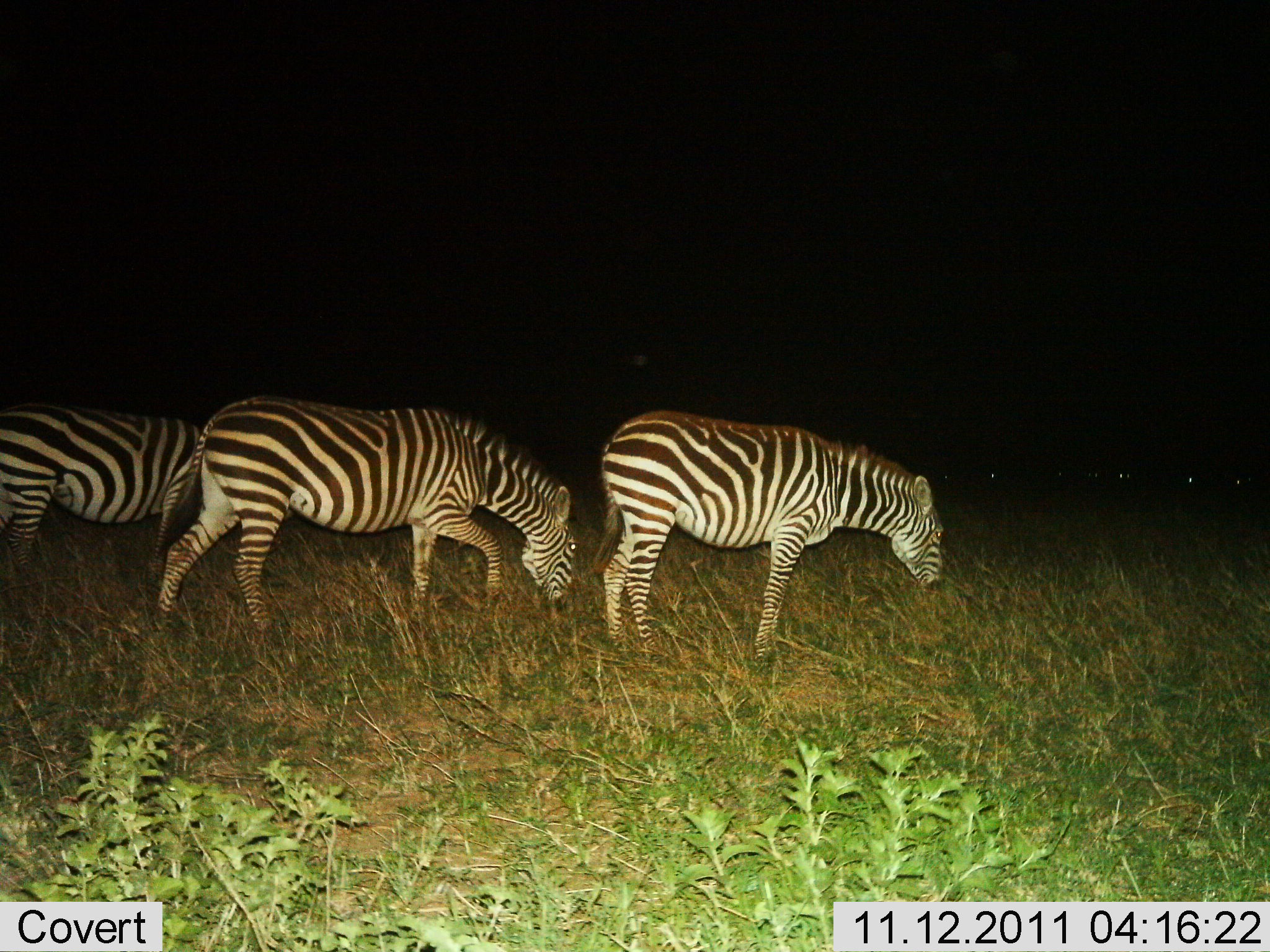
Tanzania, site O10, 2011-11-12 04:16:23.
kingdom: Animalia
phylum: Chordata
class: Mammalia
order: Perissodactyla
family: Equidae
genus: Equus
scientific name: Equus quagga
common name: plains zebra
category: zebra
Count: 3.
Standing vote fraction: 18%.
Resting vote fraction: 0%.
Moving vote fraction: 27%.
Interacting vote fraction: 0%.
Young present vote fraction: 0%.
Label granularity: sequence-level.